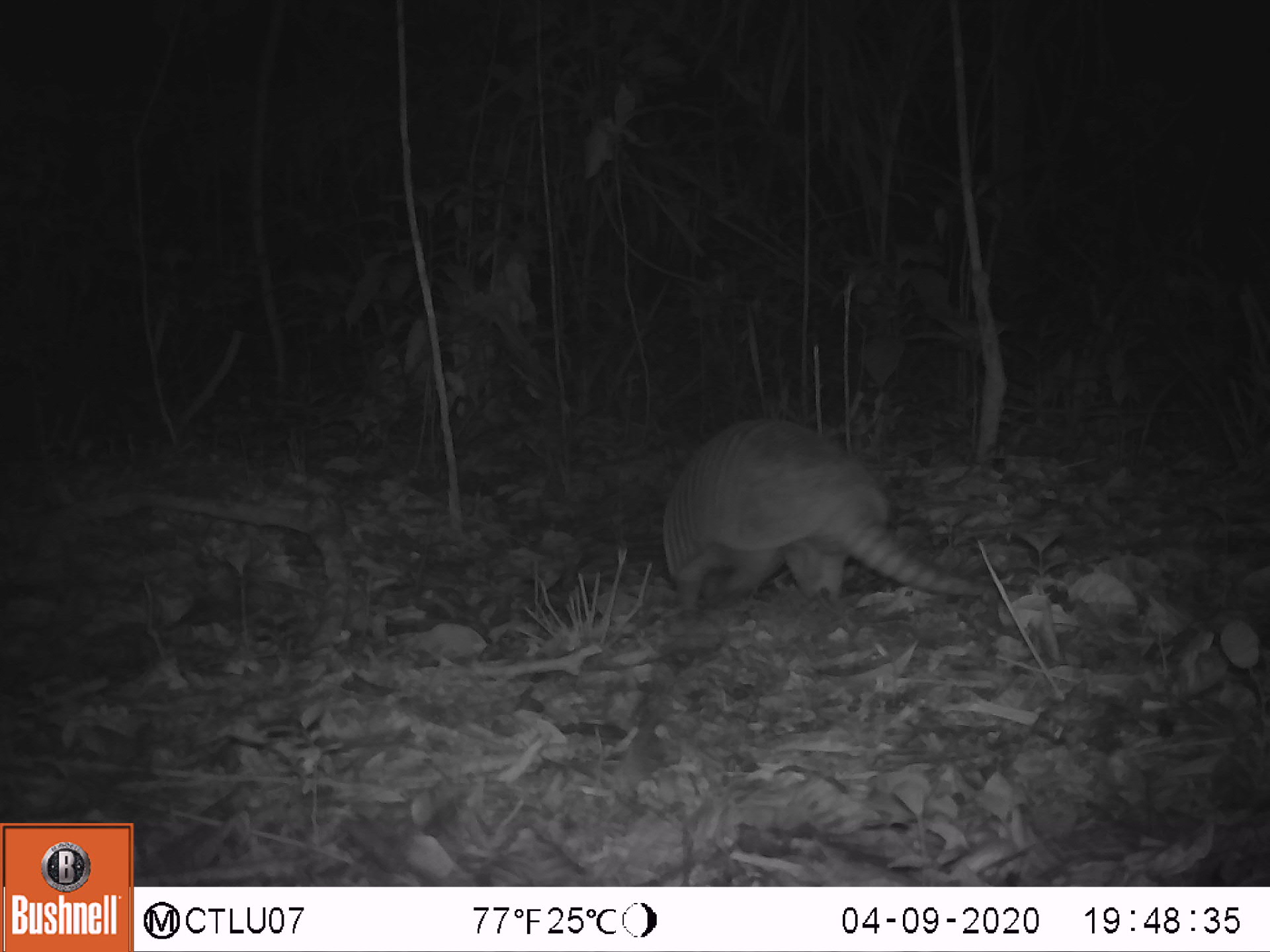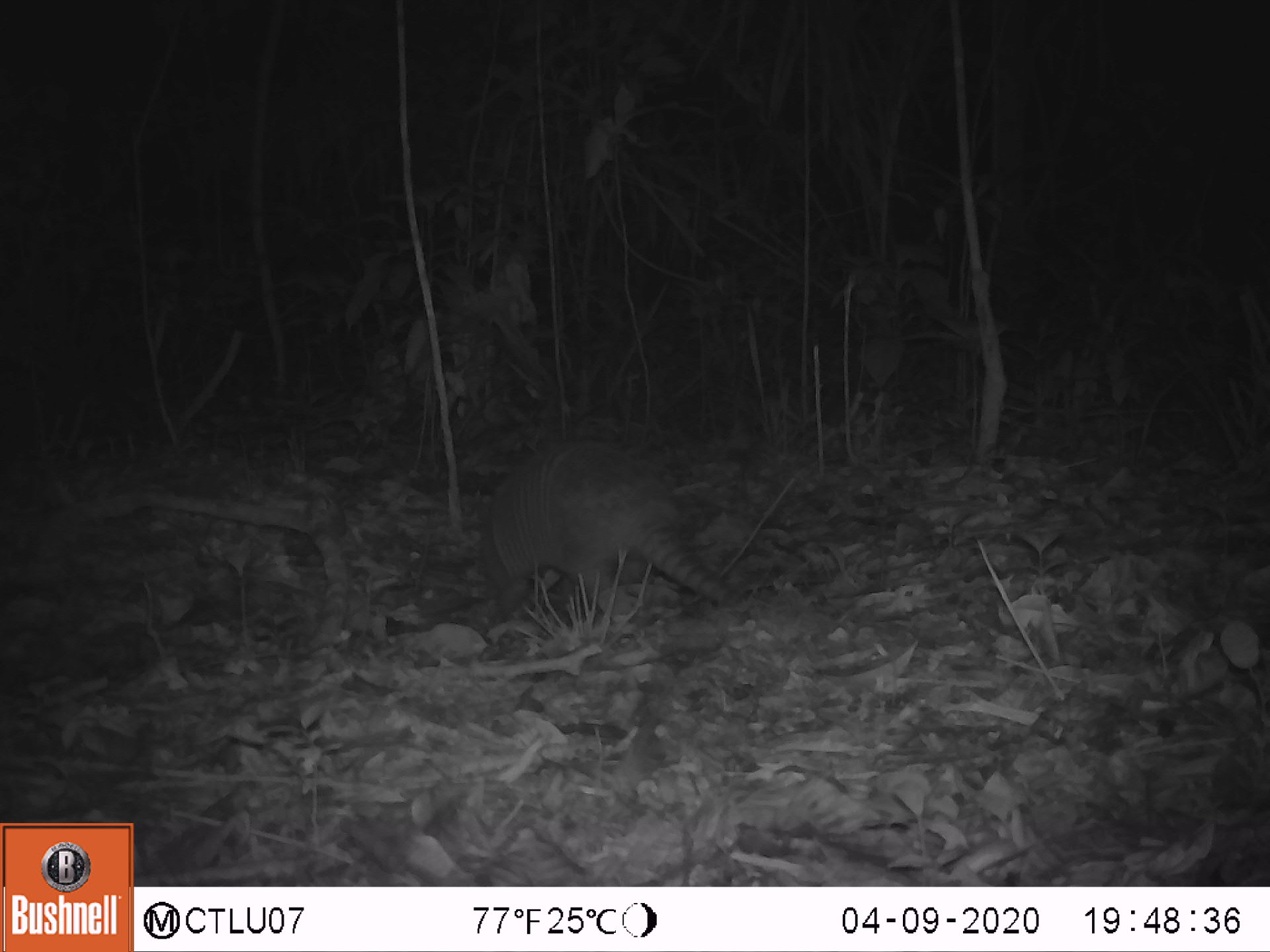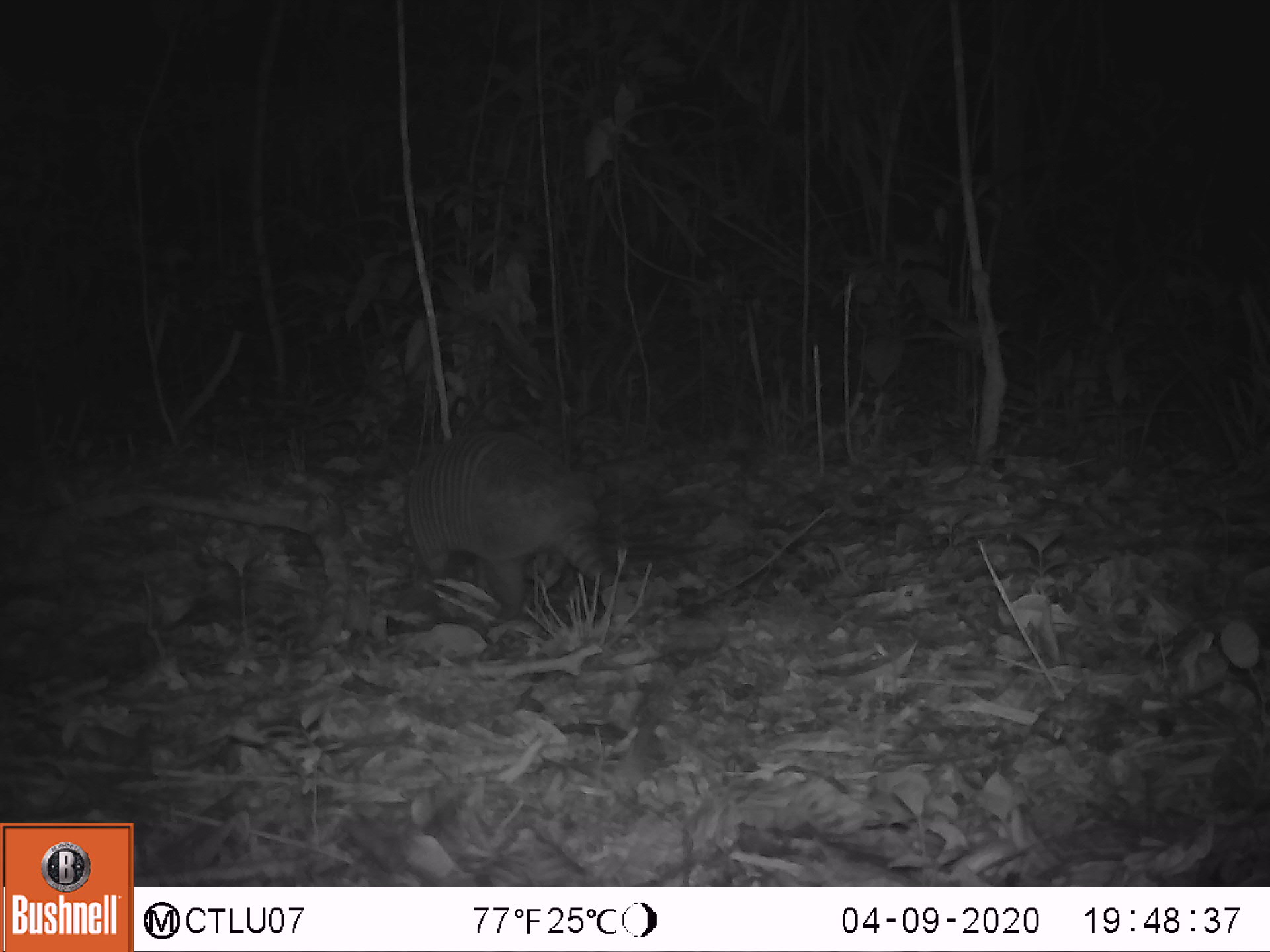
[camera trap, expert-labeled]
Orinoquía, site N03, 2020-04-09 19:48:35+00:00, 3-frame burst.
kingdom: Animalia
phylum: Chordata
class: Mammalia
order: Cingulata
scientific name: Cingulata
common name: armadillo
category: unknown armadillo